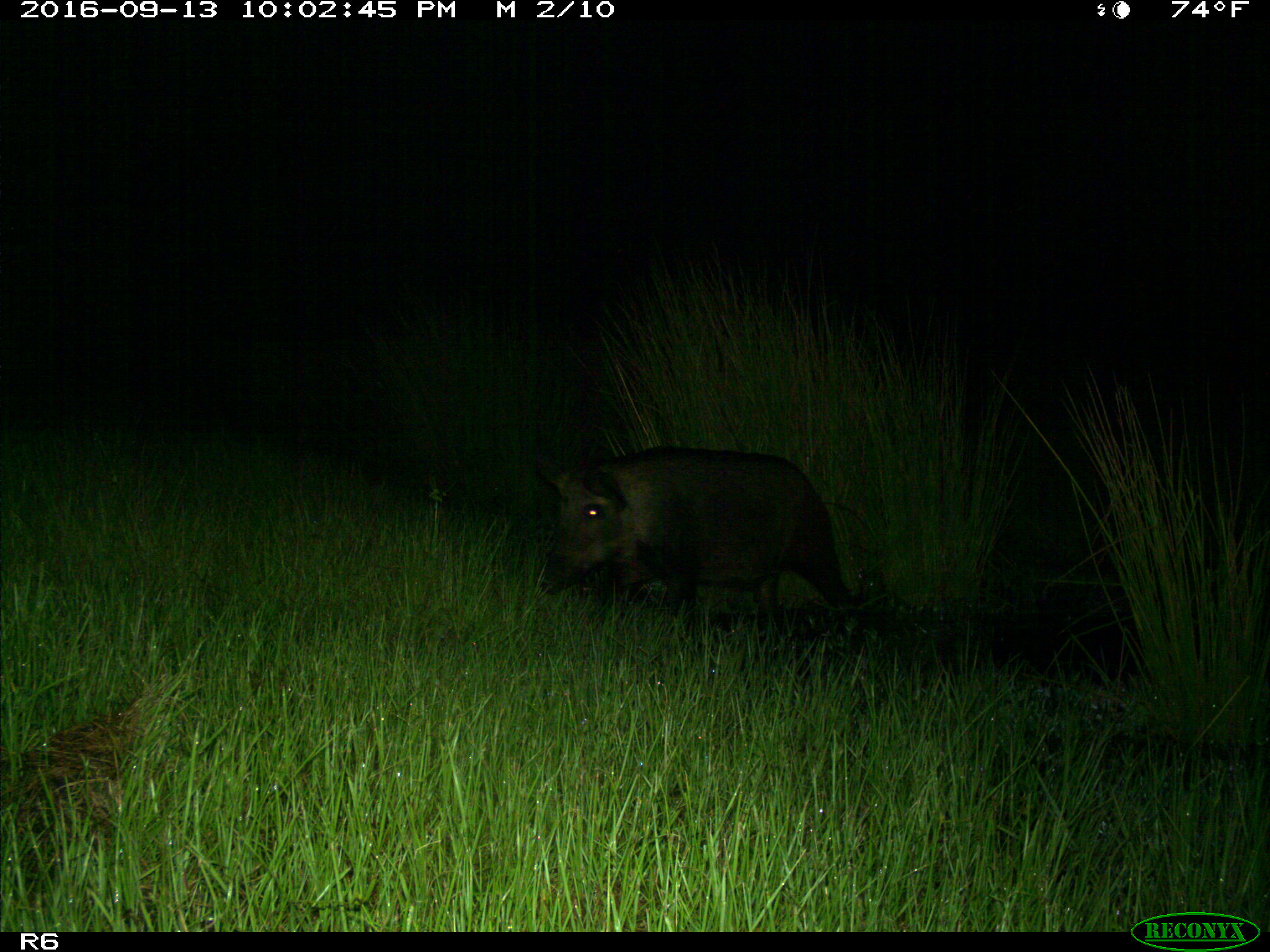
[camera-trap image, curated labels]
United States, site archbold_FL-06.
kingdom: Animalia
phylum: Chordata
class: Mammalia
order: Artiodactyla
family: Suidae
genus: Sus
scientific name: Sus scrofa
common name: wild boar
Sus scrofa (wild boar).